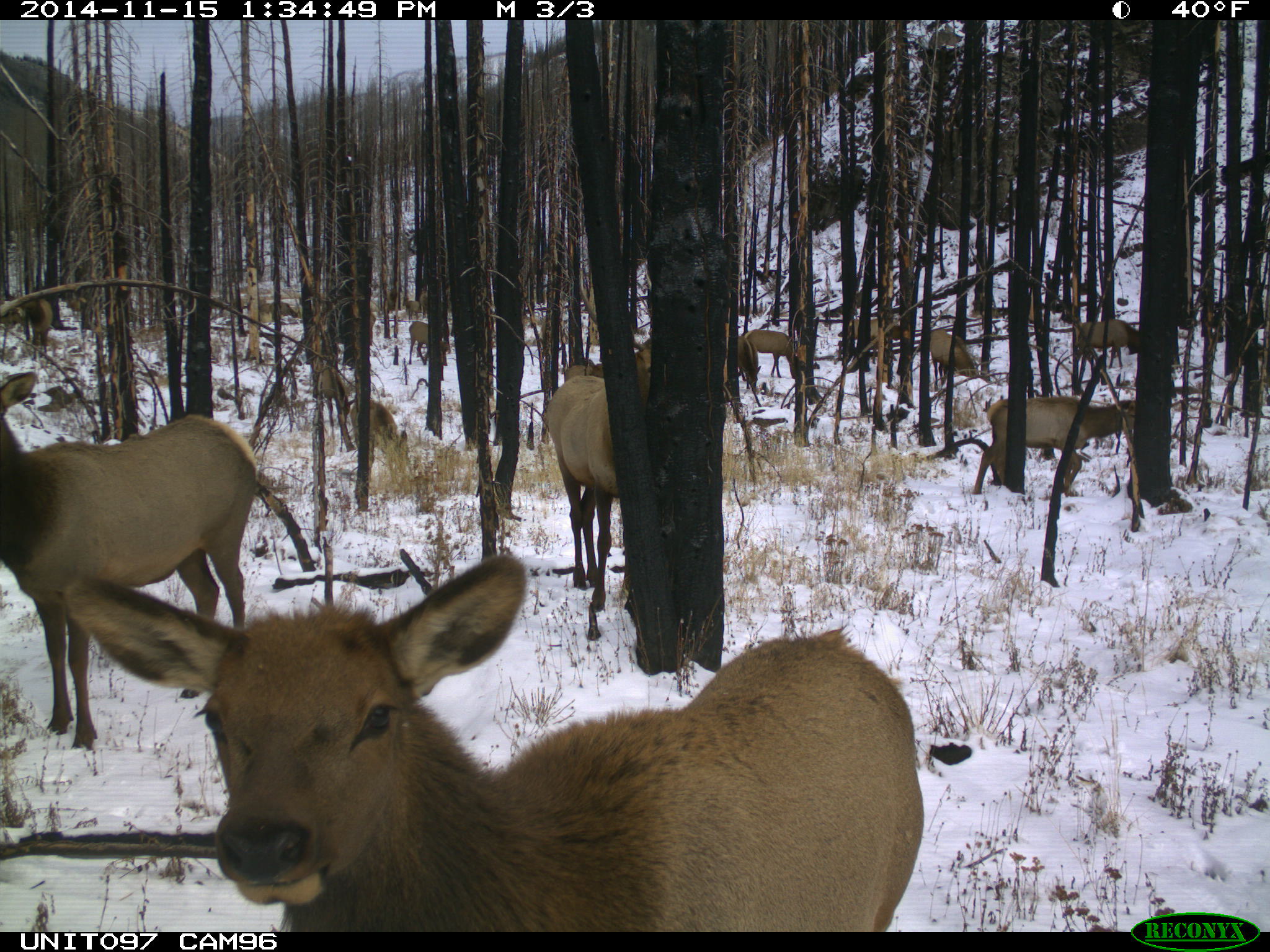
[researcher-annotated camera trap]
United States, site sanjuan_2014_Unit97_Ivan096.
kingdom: Animalia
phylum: Chordata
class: Mammalia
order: Artiodactyla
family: Cervidae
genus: Cervus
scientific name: Cervus elaphus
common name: red deer